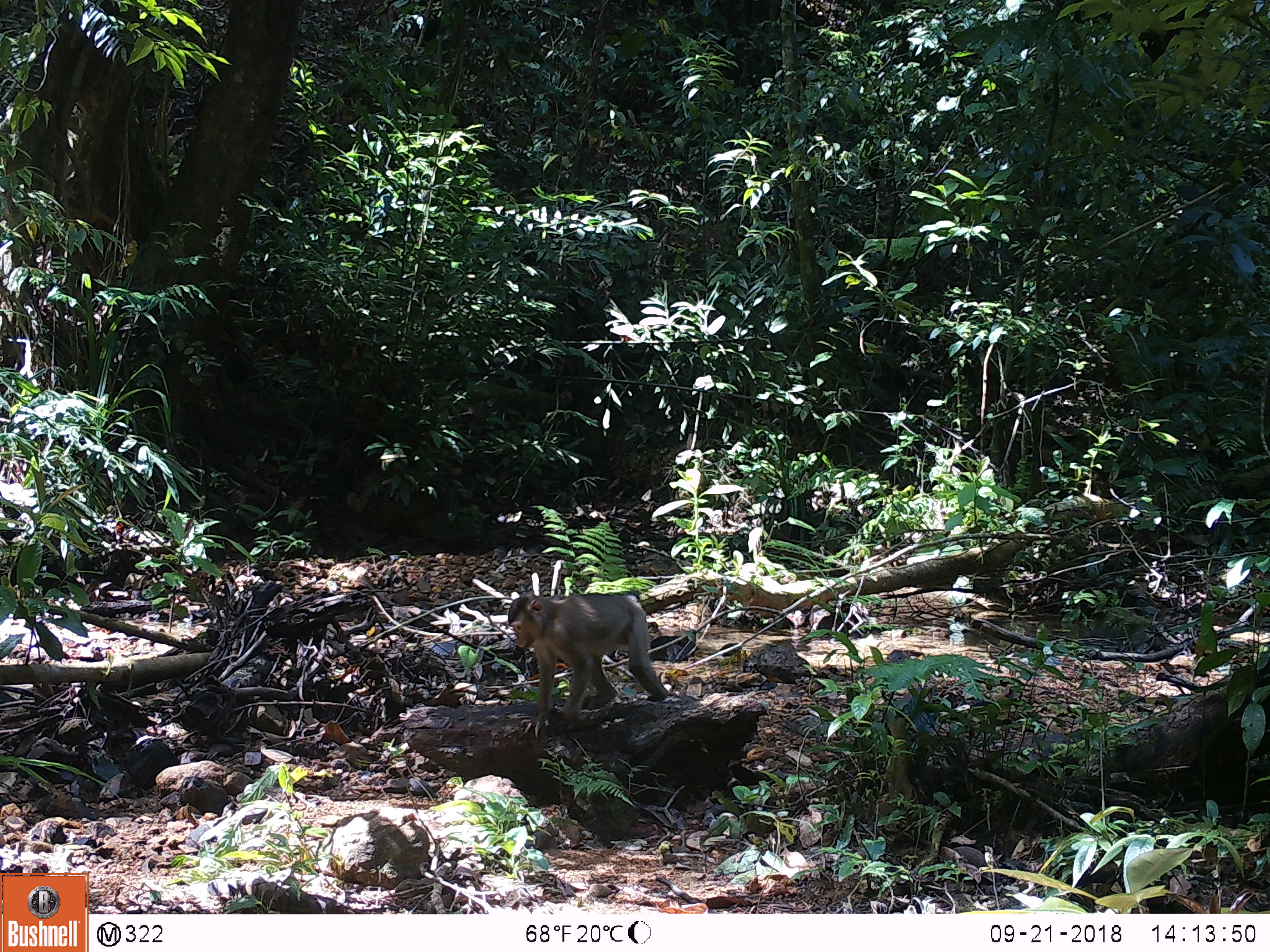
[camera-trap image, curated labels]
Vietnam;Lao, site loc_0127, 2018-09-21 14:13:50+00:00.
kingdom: Animalia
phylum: Chordata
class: Mammalia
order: Primates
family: Cercopithecidae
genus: Macaca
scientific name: Macaca nemestrina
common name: pig-tailed macaque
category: pig tailed macaque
Pig tailed macaque (pig-tailed macaque) (Macaca nemestrina). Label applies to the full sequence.